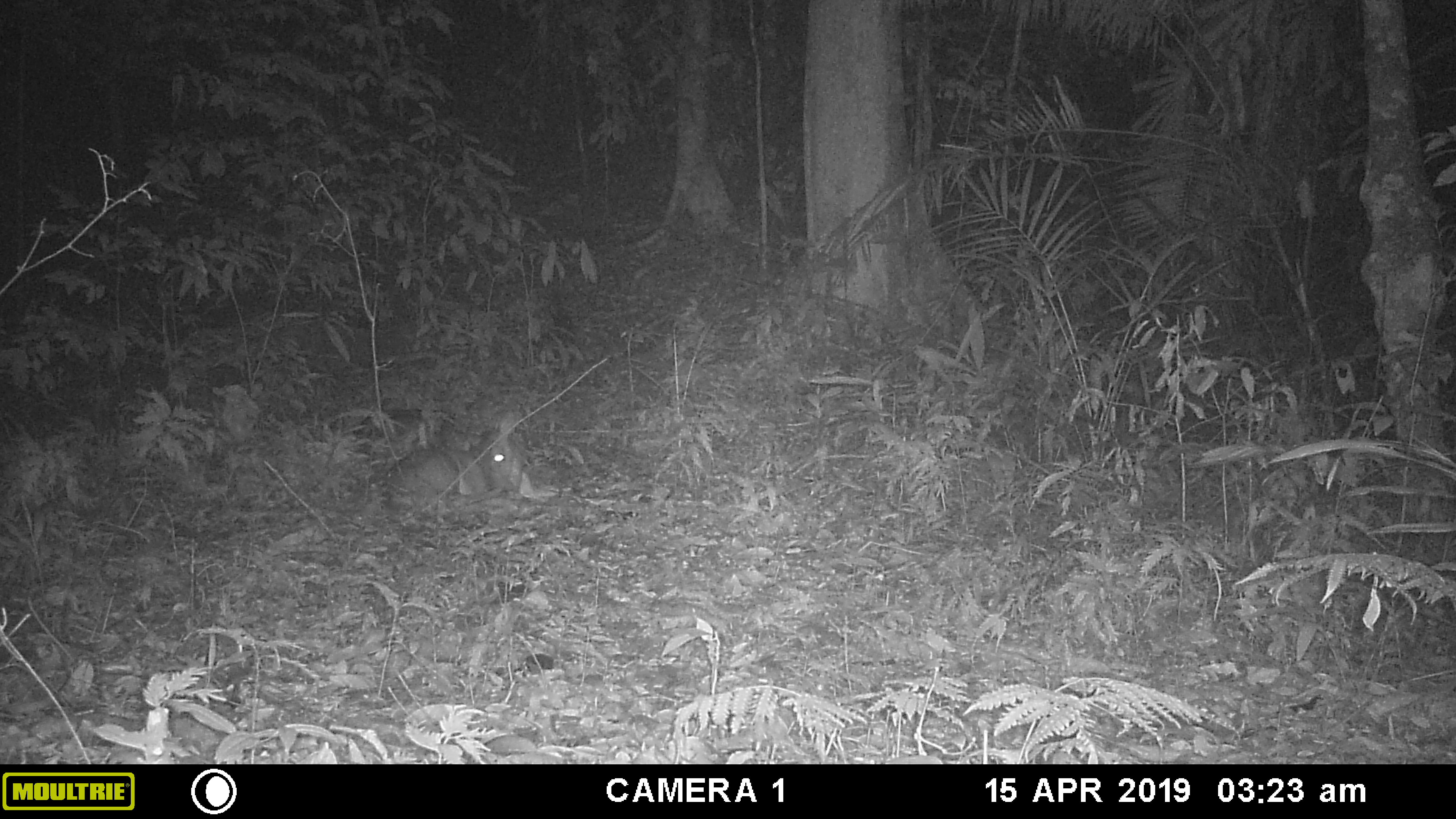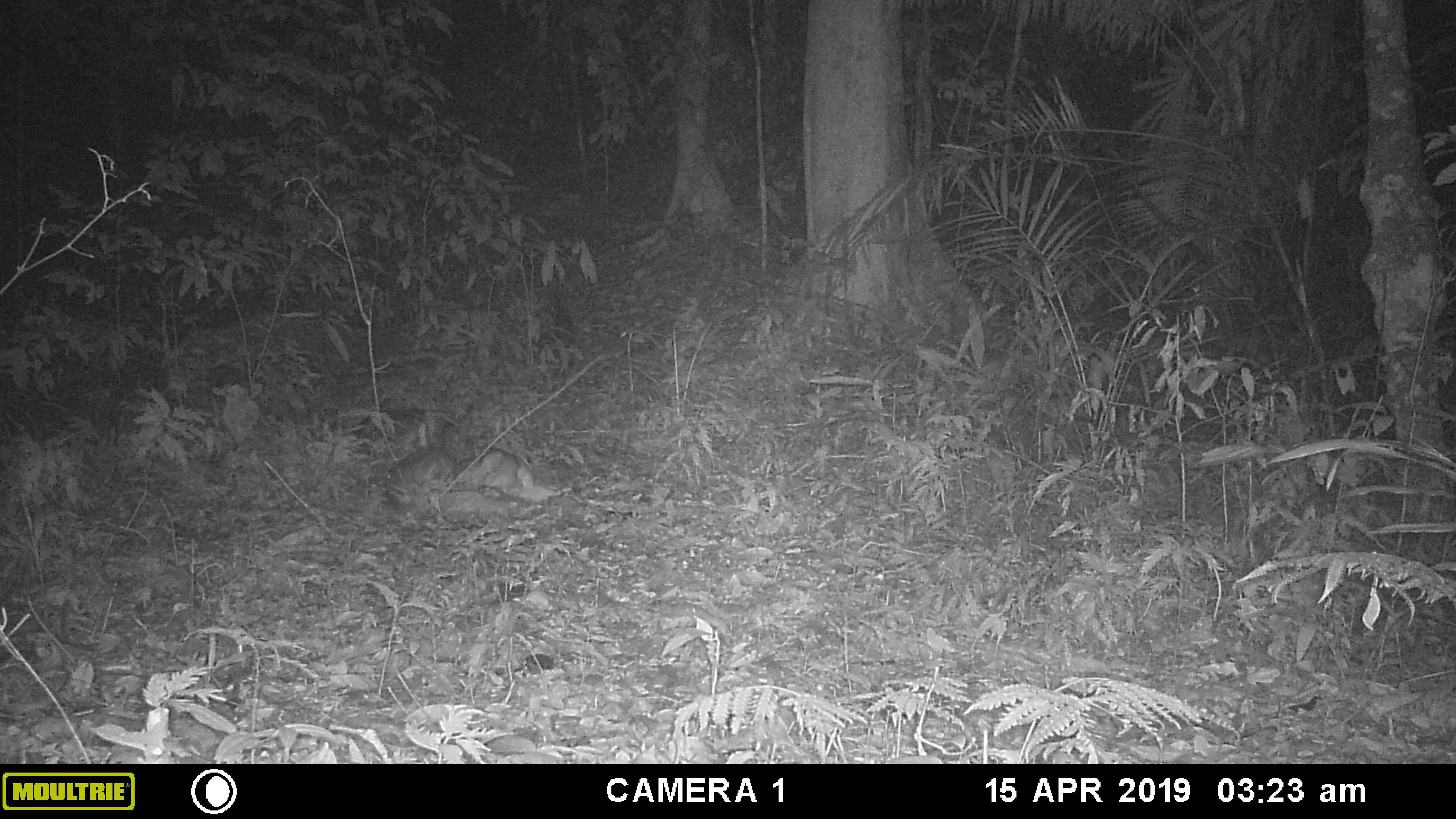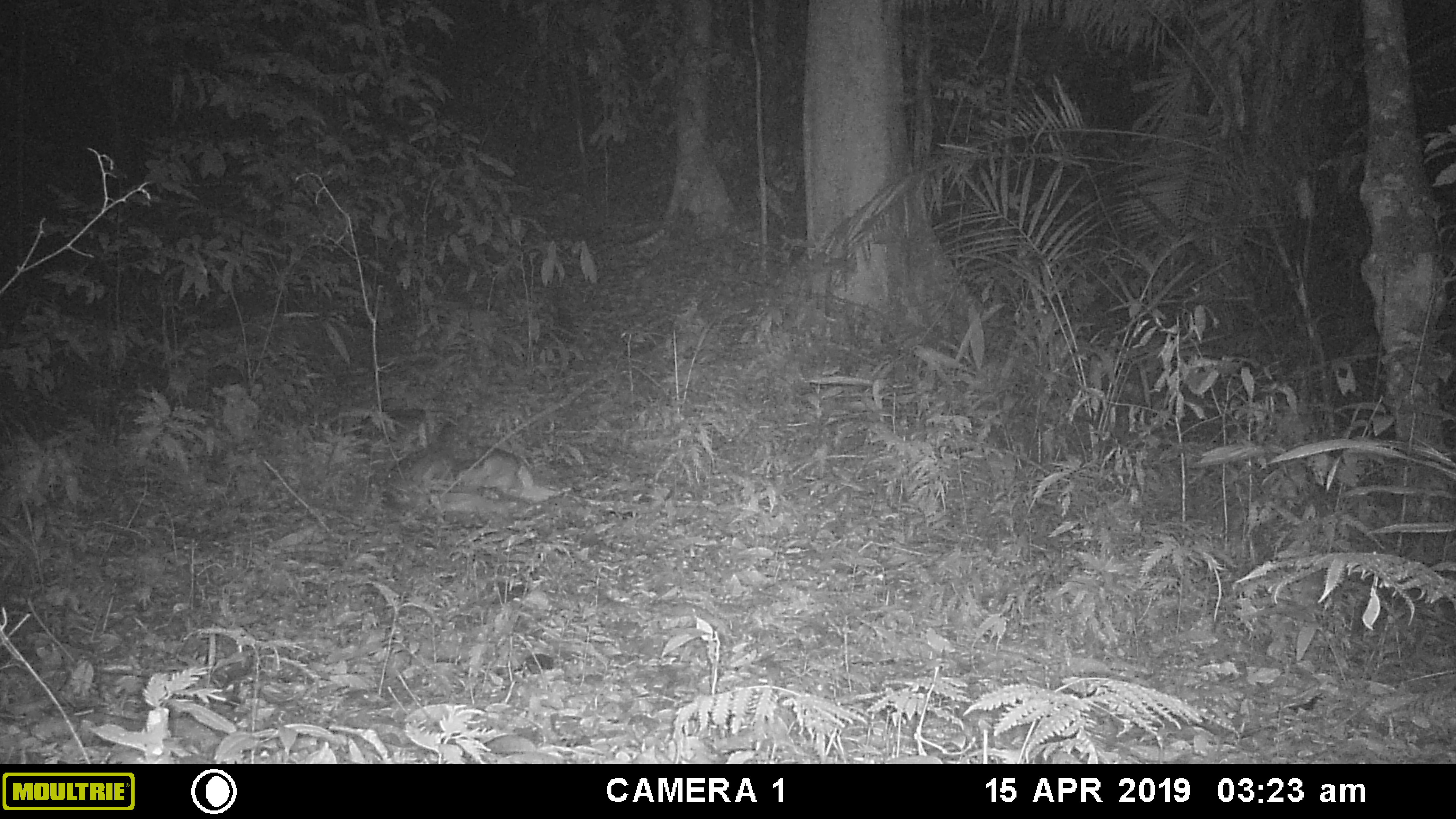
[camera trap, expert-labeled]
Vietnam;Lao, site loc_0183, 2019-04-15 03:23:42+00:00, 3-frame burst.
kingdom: Animalia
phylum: Chordata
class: Mammalia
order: Artiodactyla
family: Cervidae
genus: Muntiacus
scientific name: Muntiacus vuquangensis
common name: large-antlered muntjac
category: large antlered muntjac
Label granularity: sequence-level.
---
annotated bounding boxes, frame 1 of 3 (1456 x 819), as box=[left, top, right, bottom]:
large antlered muntjac: box=[382, 409, 521, 525]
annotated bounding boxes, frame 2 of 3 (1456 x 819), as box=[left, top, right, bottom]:
large antlered muntjac: box=[384, 445, 559, 505]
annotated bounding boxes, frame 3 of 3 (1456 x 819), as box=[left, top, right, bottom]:
large antlered muntjac: box=[384, 445, 521, 505]